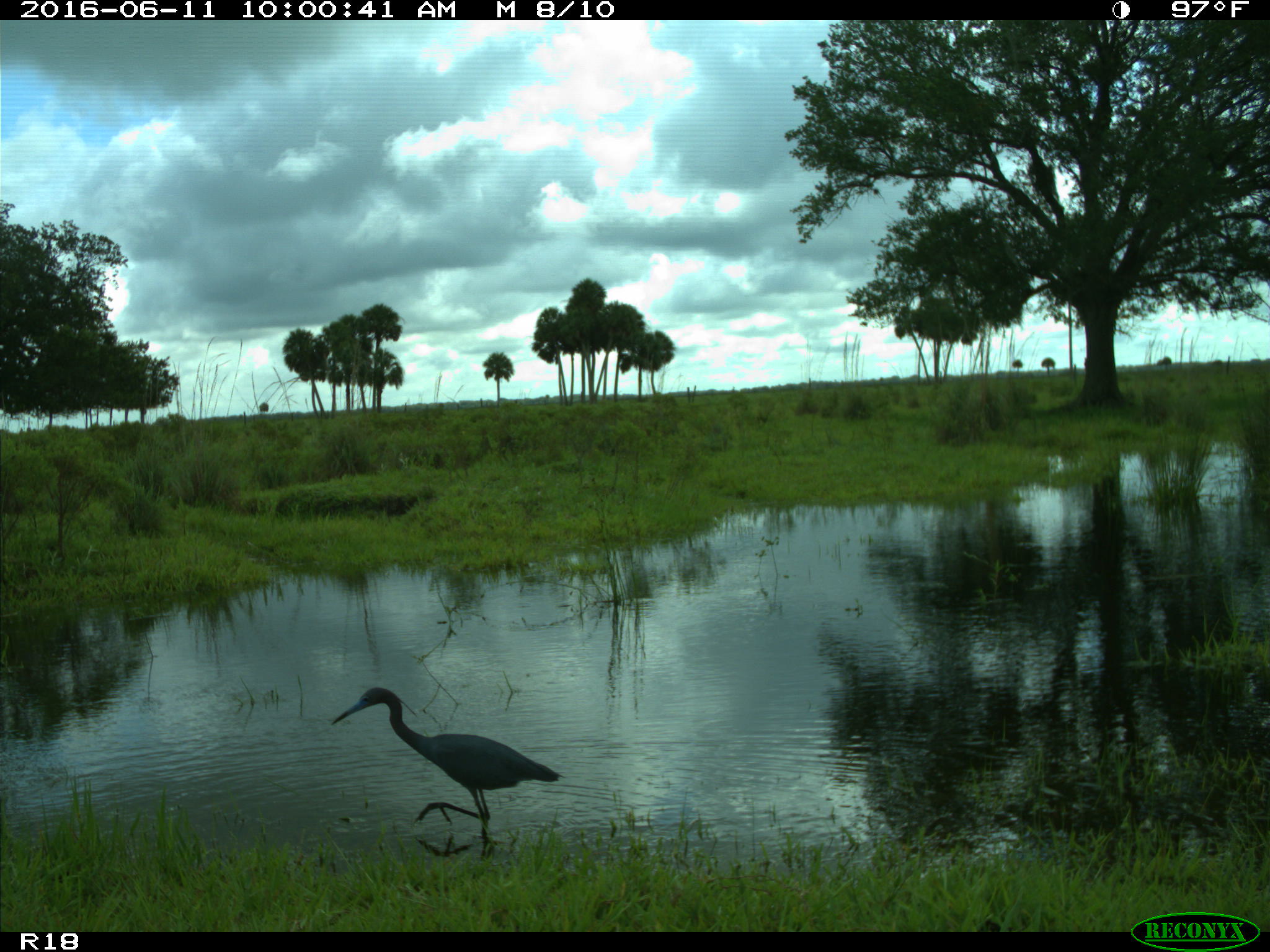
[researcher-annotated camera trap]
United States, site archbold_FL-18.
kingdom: Animalia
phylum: Chordata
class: Aves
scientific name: Aves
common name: birds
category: unidentified bird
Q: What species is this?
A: Unidentified bird (birds) (Aves).